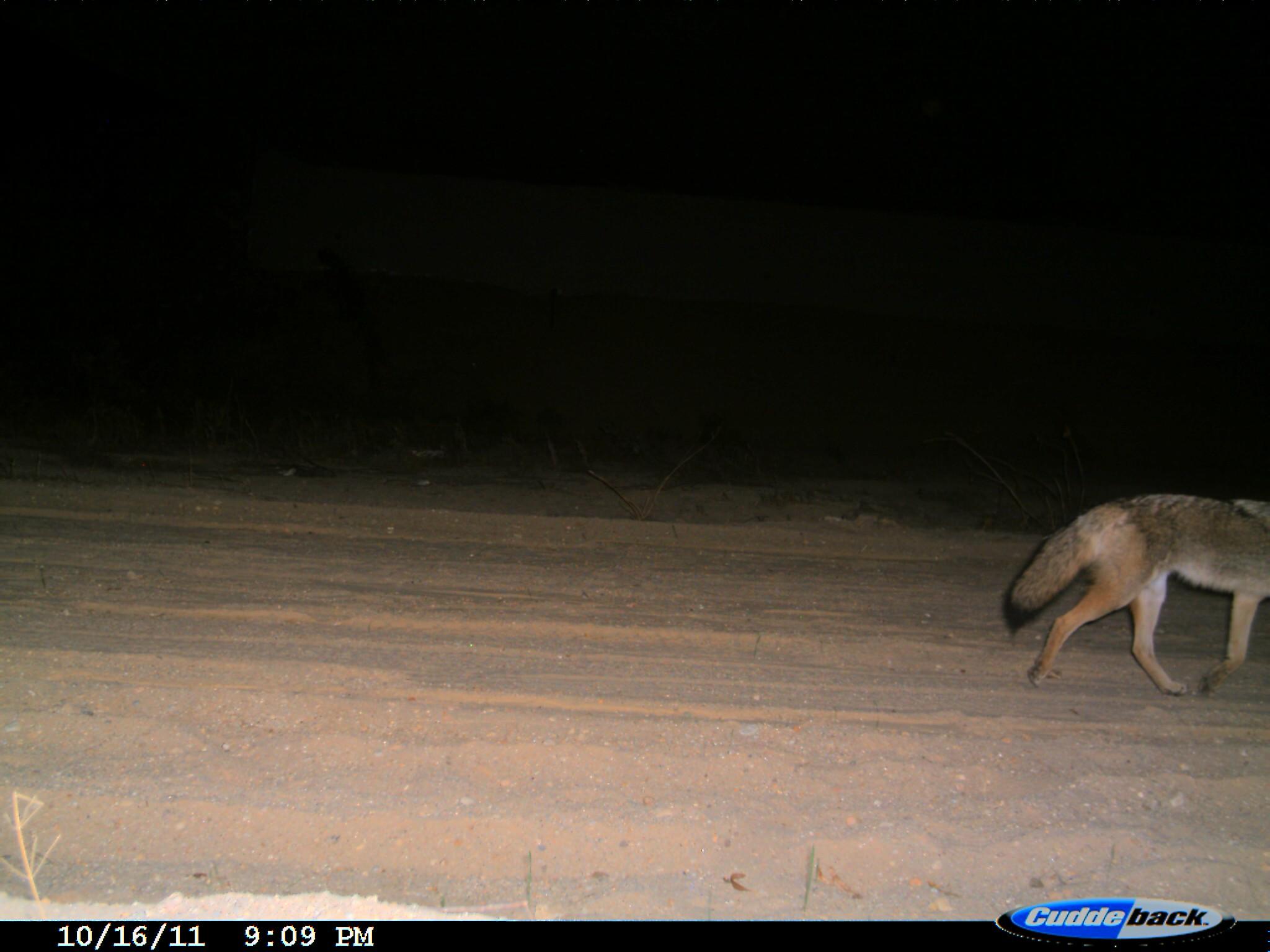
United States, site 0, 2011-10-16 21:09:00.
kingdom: Animalia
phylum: Chordata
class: Mammalia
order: Carnivora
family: Canidae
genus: Canis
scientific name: Canis latrans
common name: coyote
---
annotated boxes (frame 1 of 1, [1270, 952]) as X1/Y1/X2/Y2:
coyote: 995/468/1270/695